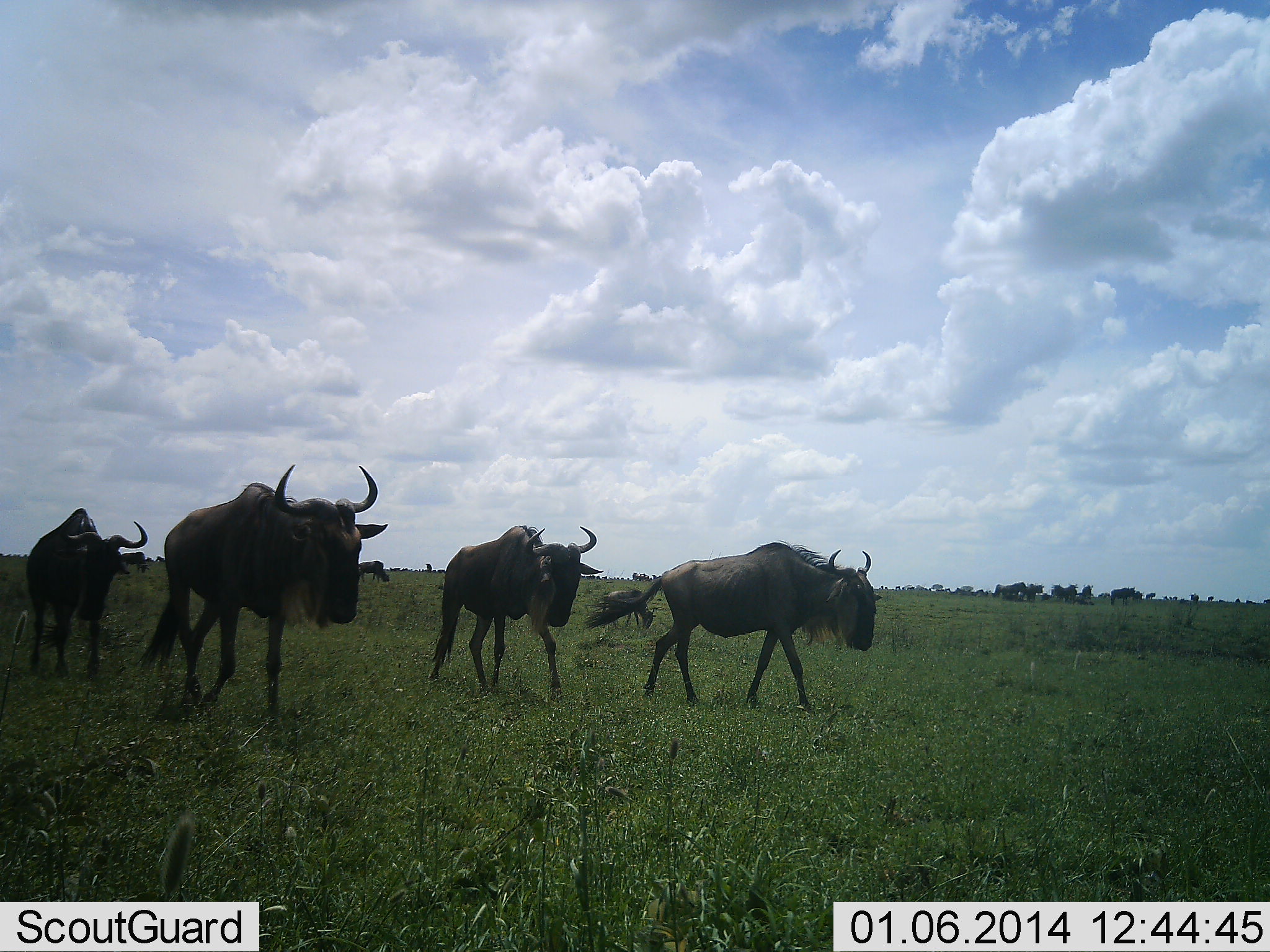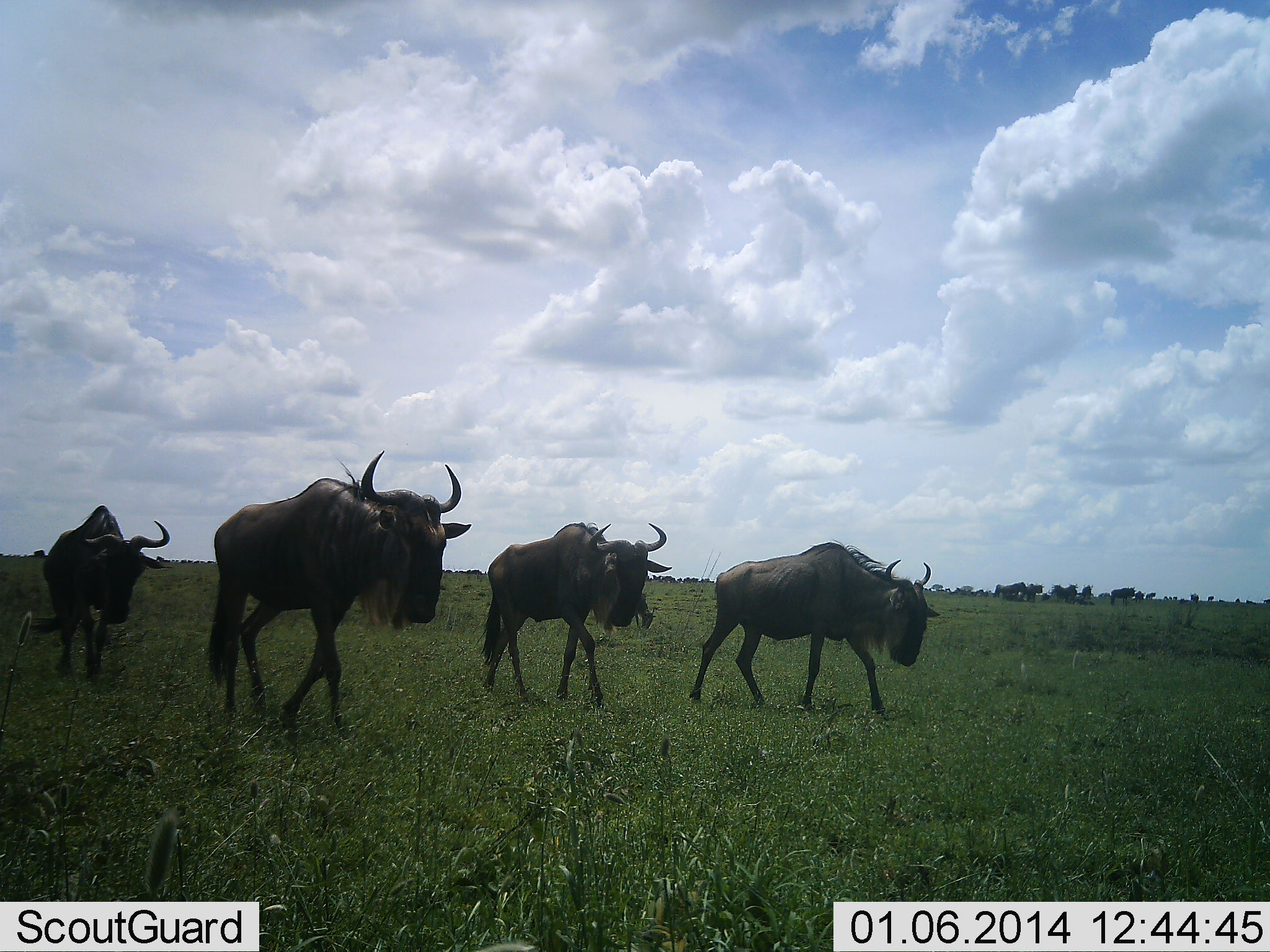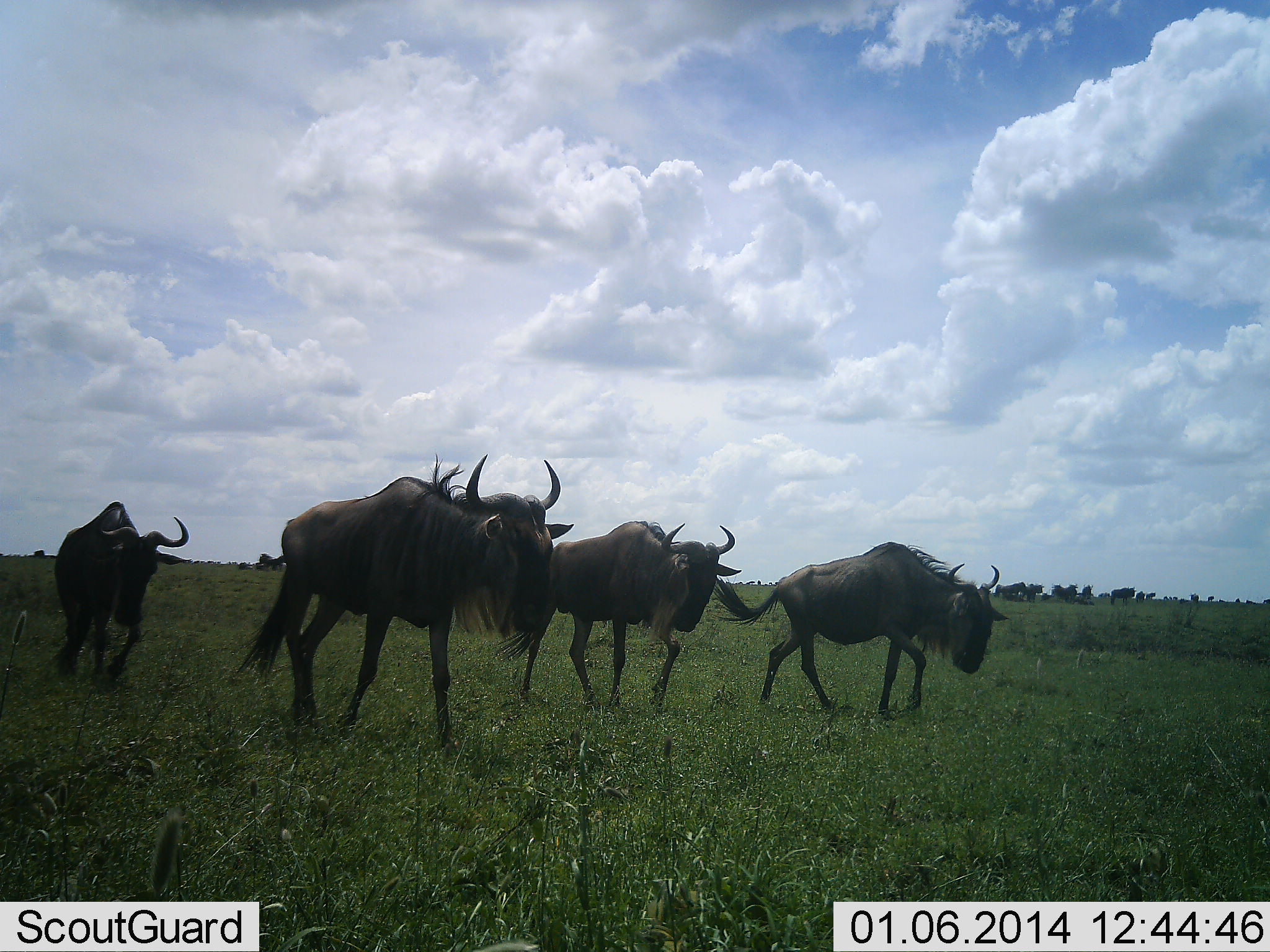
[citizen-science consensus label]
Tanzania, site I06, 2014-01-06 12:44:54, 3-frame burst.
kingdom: Animalia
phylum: Chordata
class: Mammalia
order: Artiodactyla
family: Bovidae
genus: Connochaetes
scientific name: Connochaetes taurinus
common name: blue wildebeest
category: wildebeest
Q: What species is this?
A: Wildebeest (blue wildebeest) (Connochaetes taurinus).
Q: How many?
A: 6.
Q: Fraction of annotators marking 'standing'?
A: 20%.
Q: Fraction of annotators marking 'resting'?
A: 0%.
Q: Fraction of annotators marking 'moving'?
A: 100%.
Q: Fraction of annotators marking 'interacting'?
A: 0%.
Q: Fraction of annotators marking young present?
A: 10%.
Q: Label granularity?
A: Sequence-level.